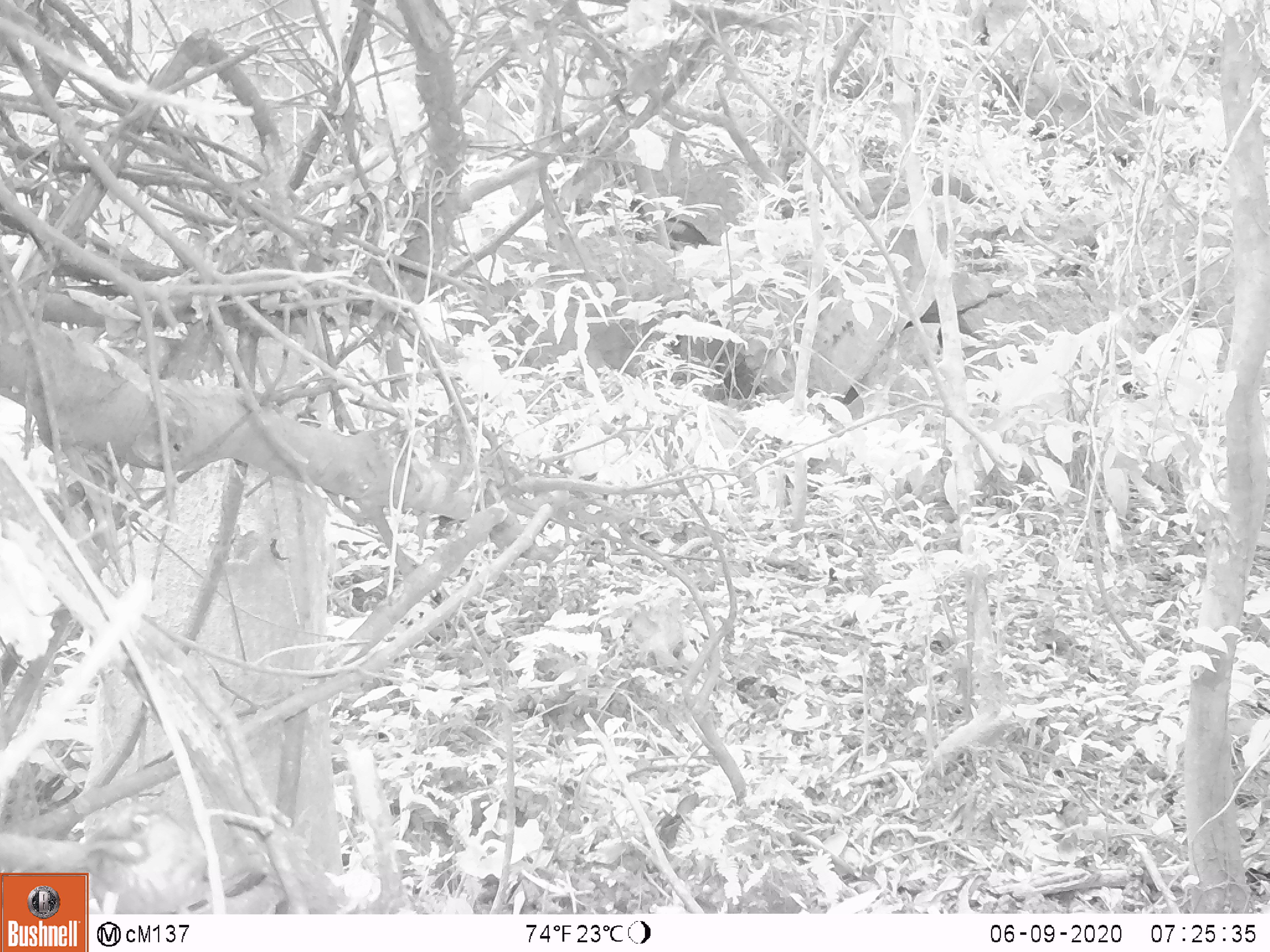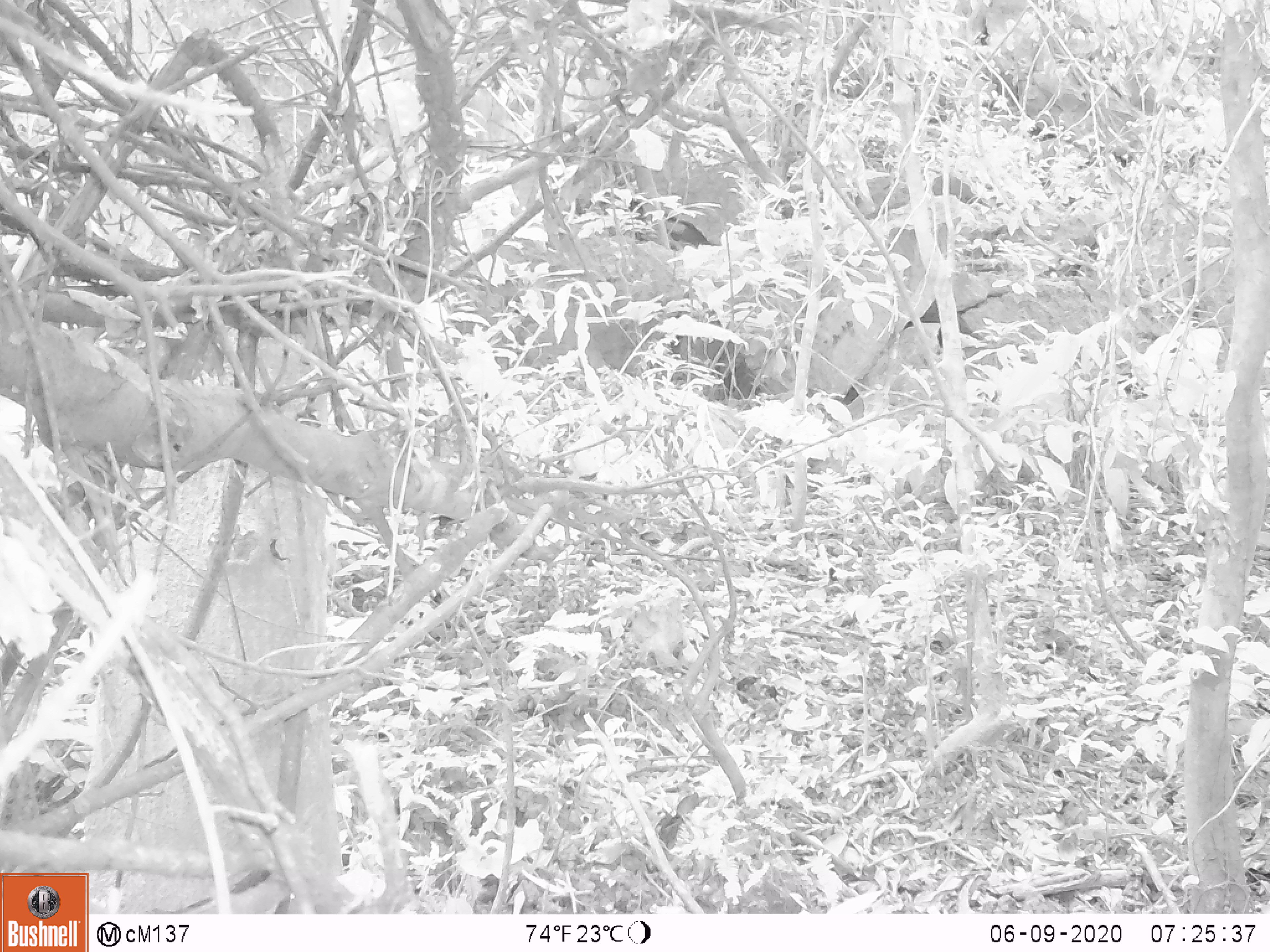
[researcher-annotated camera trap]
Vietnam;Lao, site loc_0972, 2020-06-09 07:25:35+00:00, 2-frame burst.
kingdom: Animalia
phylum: Chordata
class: Aves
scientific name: Aves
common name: bird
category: unidentified bird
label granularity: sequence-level